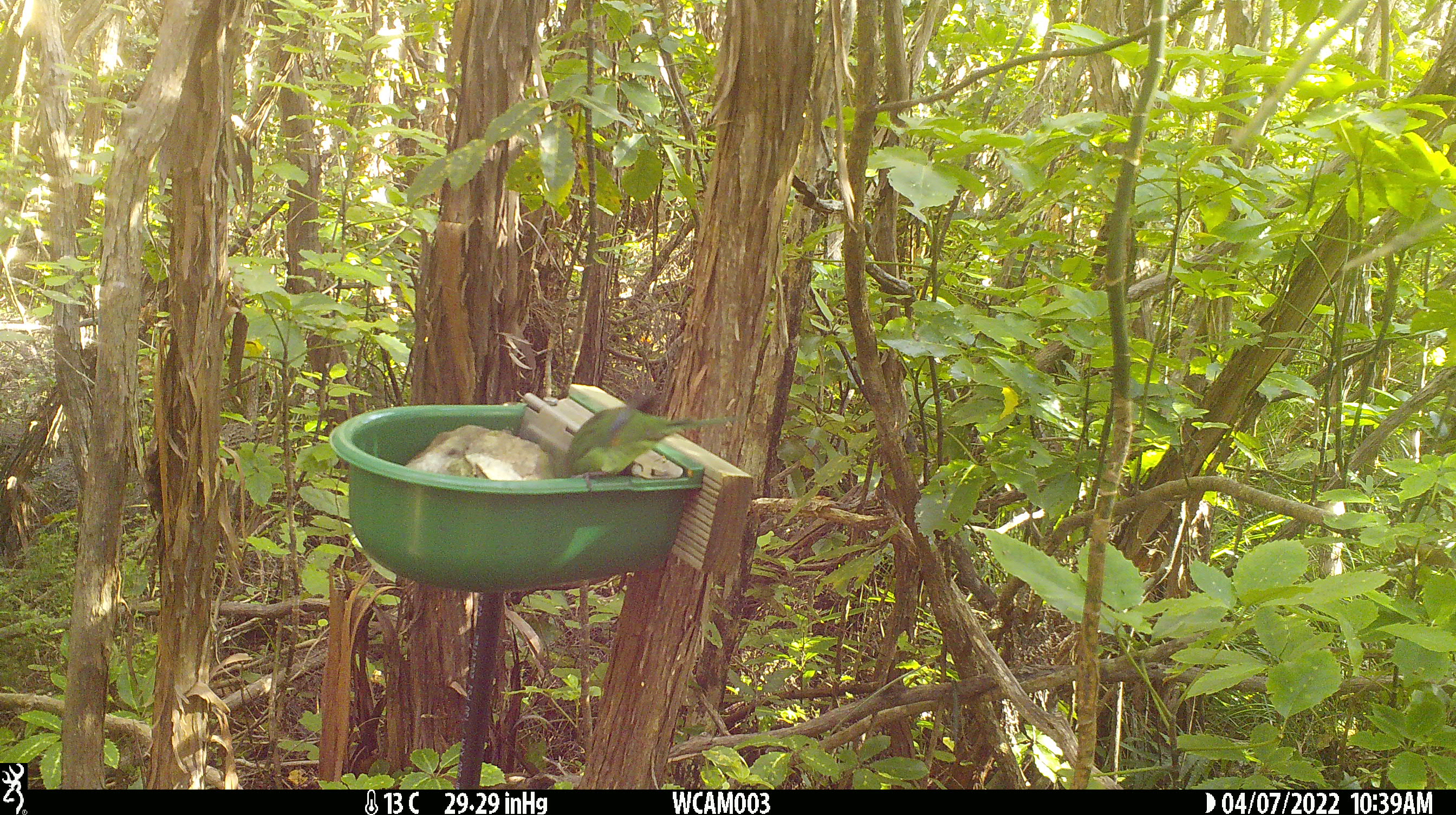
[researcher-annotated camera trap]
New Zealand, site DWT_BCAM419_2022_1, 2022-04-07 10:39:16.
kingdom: Animalia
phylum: Chordata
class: Aves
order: Psittaciformes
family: Psittaculidae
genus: Cyanoramphus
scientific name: Cyanoramphus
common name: parakeet